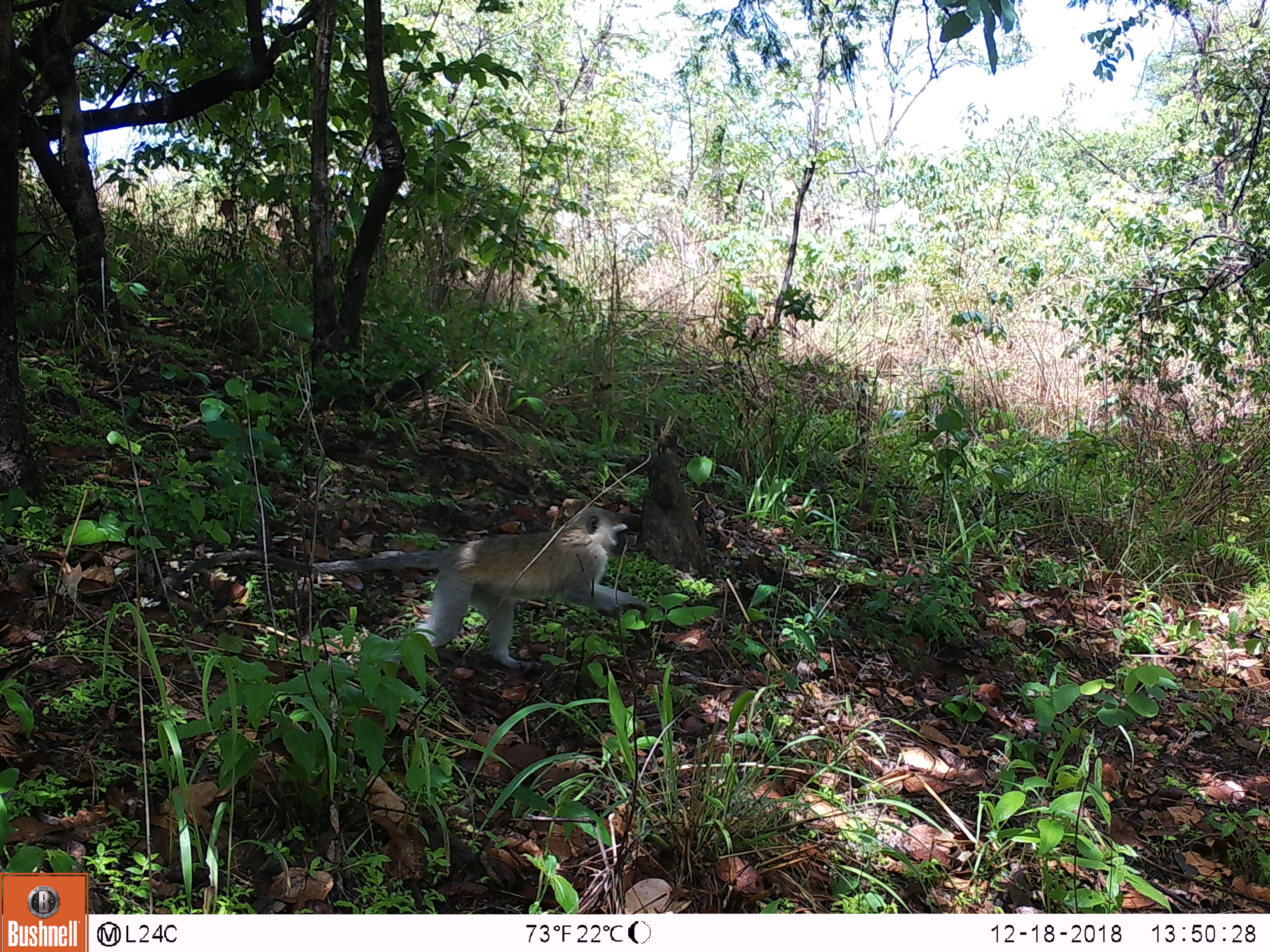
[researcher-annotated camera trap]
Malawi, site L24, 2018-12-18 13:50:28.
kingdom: Animalia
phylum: Chordata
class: Mammalia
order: Primates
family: Cercopithecidae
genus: Chlorocebus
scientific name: Chlorocebus pygerythrus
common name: vervet monkey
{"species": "vervet monkey (Chlorocebus pygerythrus)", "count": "1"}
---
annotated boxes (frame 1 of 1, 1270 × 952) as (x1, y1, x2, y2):
vervet monkey: (163, 490, 663, 684)